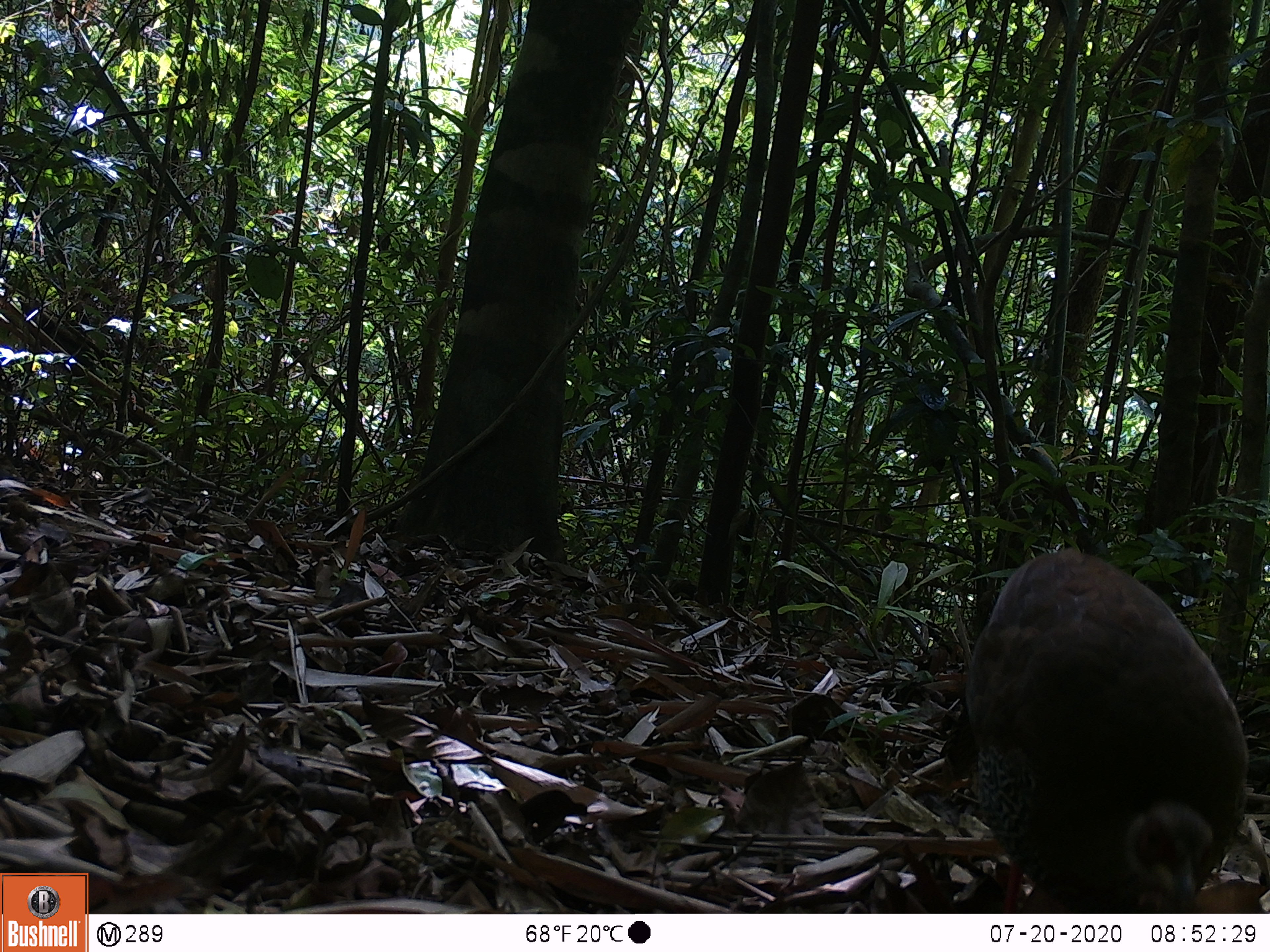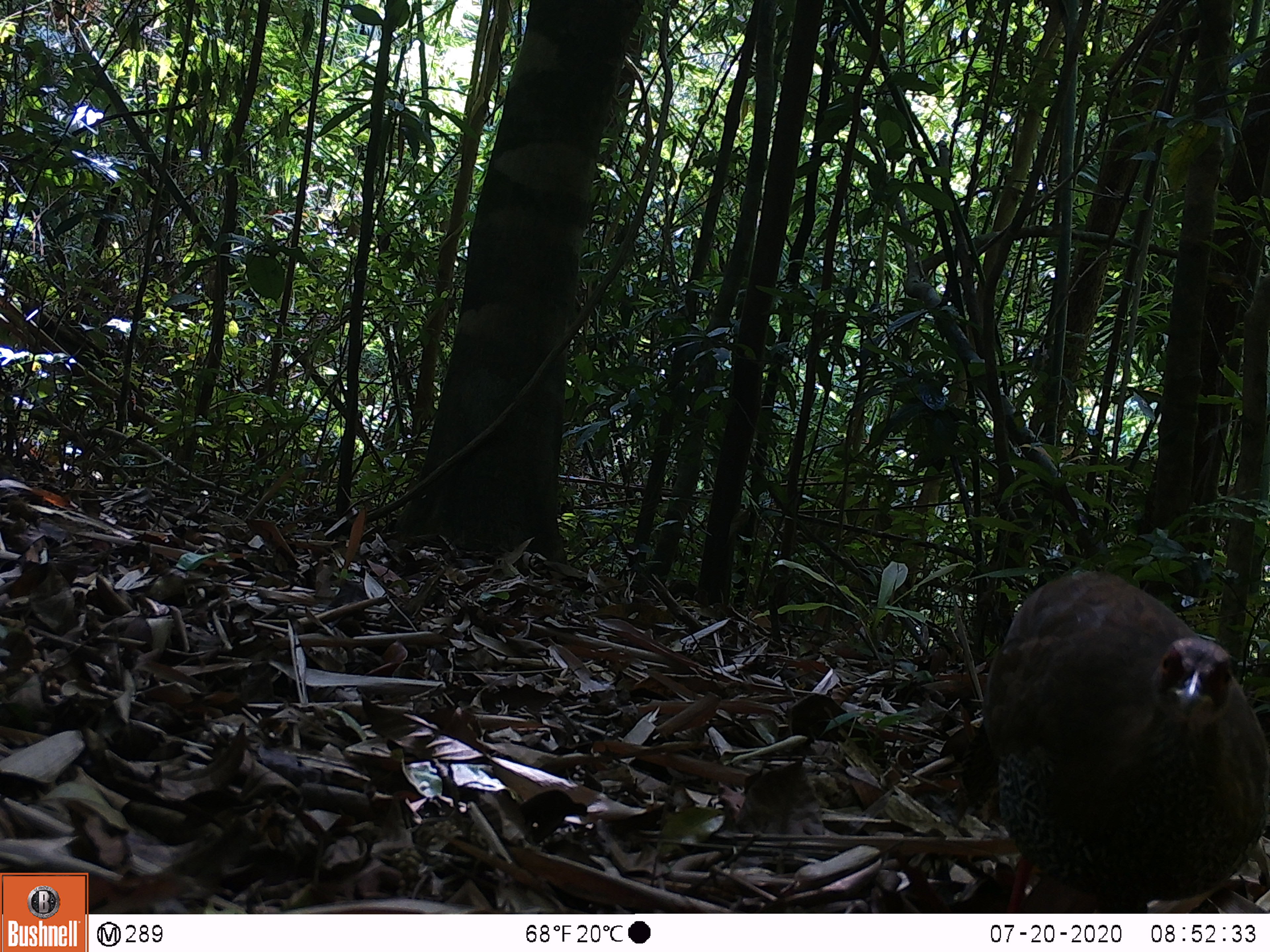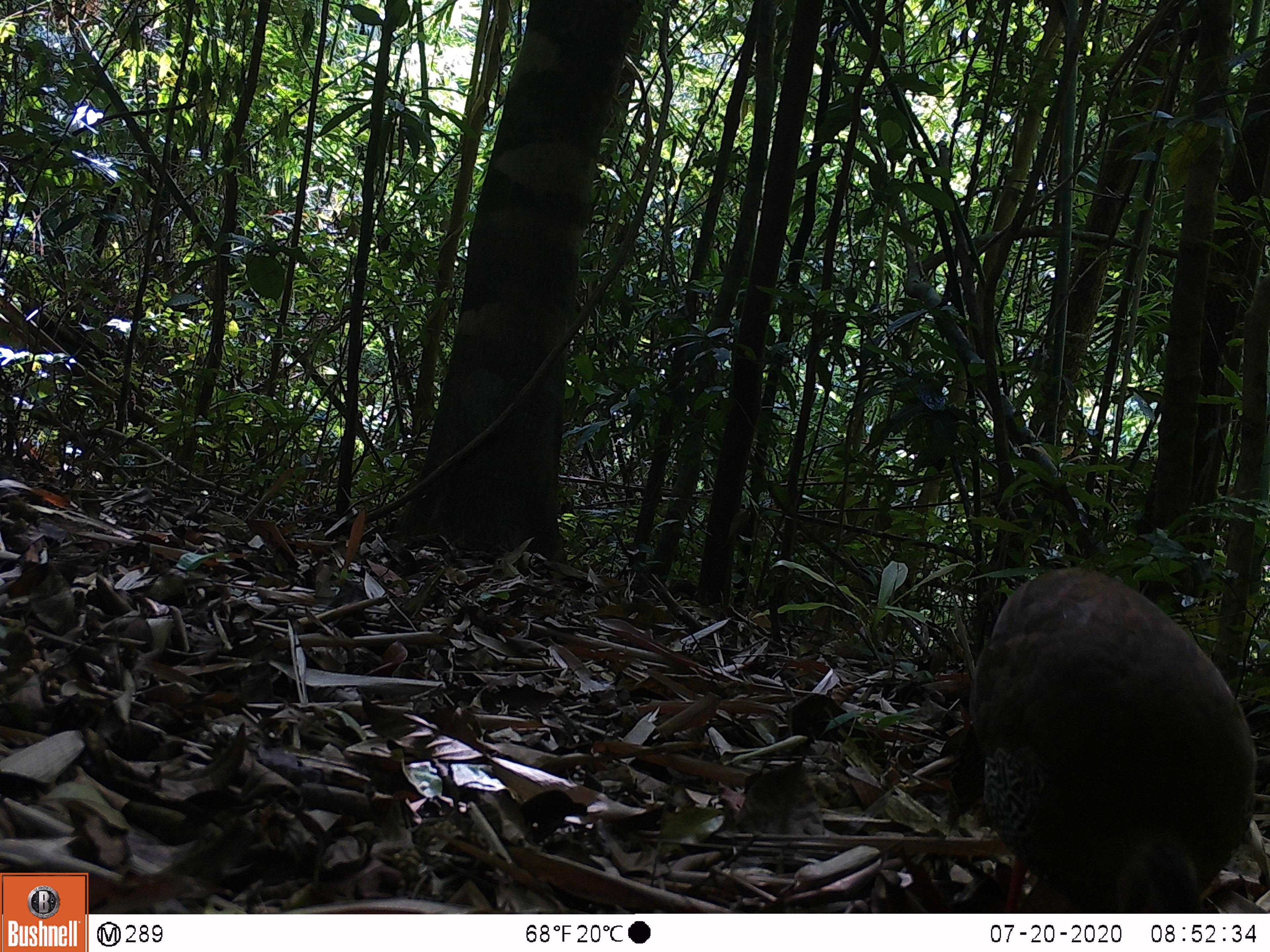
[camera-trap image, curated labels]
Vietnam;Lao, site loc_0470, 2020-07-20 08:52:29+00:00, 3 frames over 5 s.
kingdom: Animalia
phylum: Chordata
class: Aves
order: Galliformes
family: Phasianidae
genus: Lophura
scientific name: Lophura nycthemera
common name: silver pheasant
Silver pheasant (Lophura nycthemera). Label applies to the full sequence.